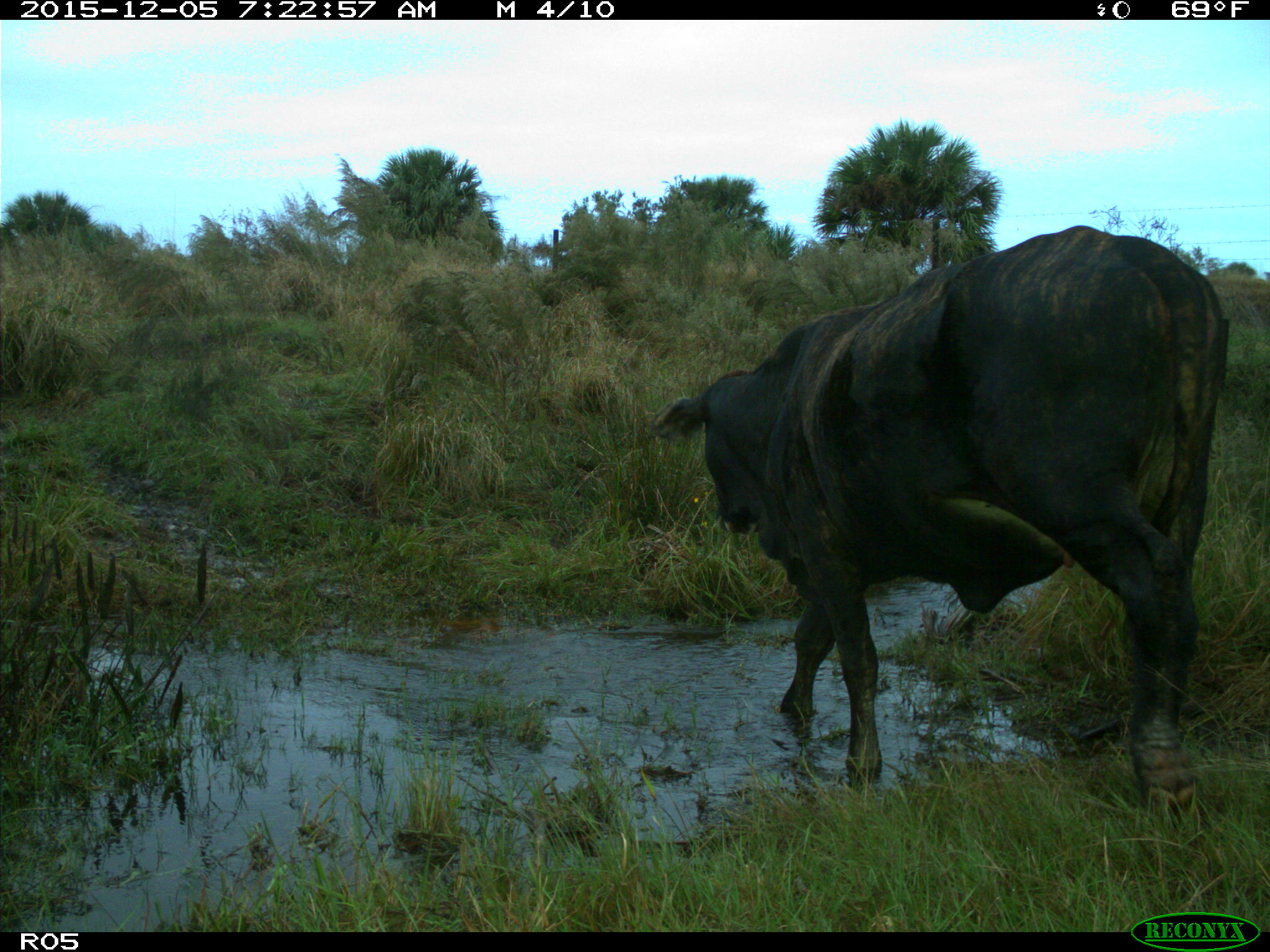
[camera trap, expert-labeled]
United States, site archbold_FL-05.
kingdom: Animalia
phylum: Chordata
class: Mammalia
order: Artiodactyla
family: Bovidae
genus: Bos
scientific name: Bos taurus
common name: domestic cow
Bos taurus (domestic cow).